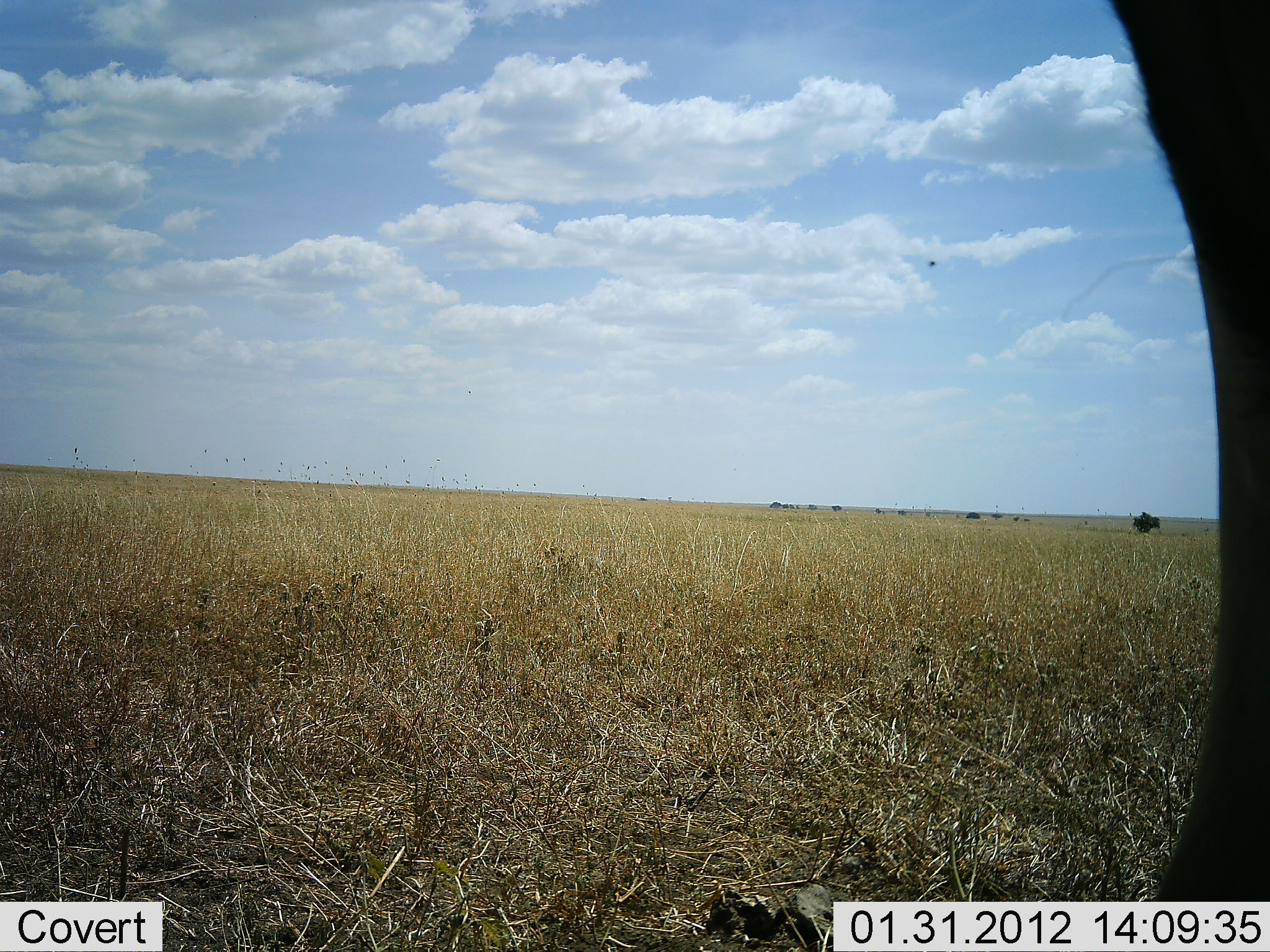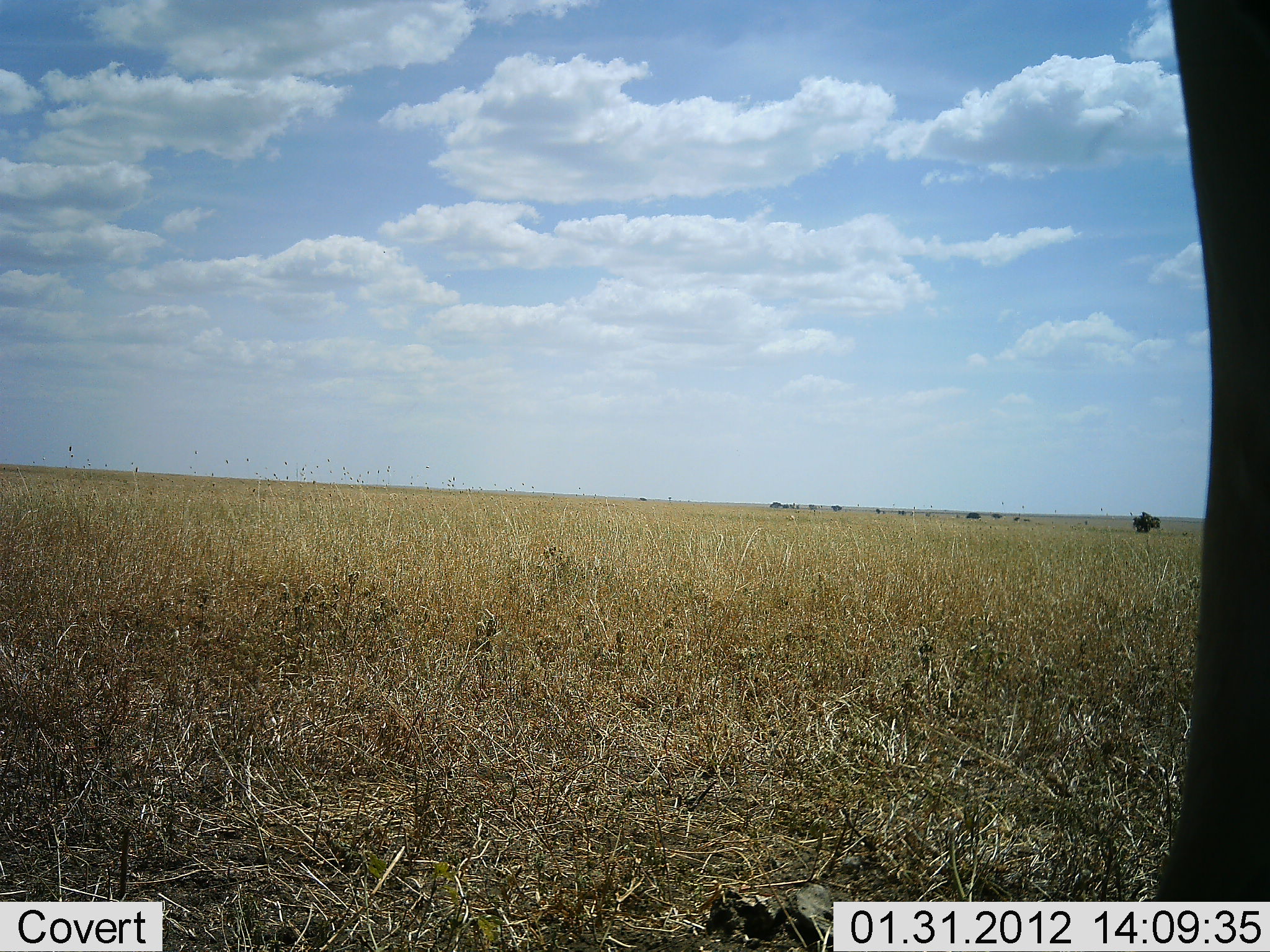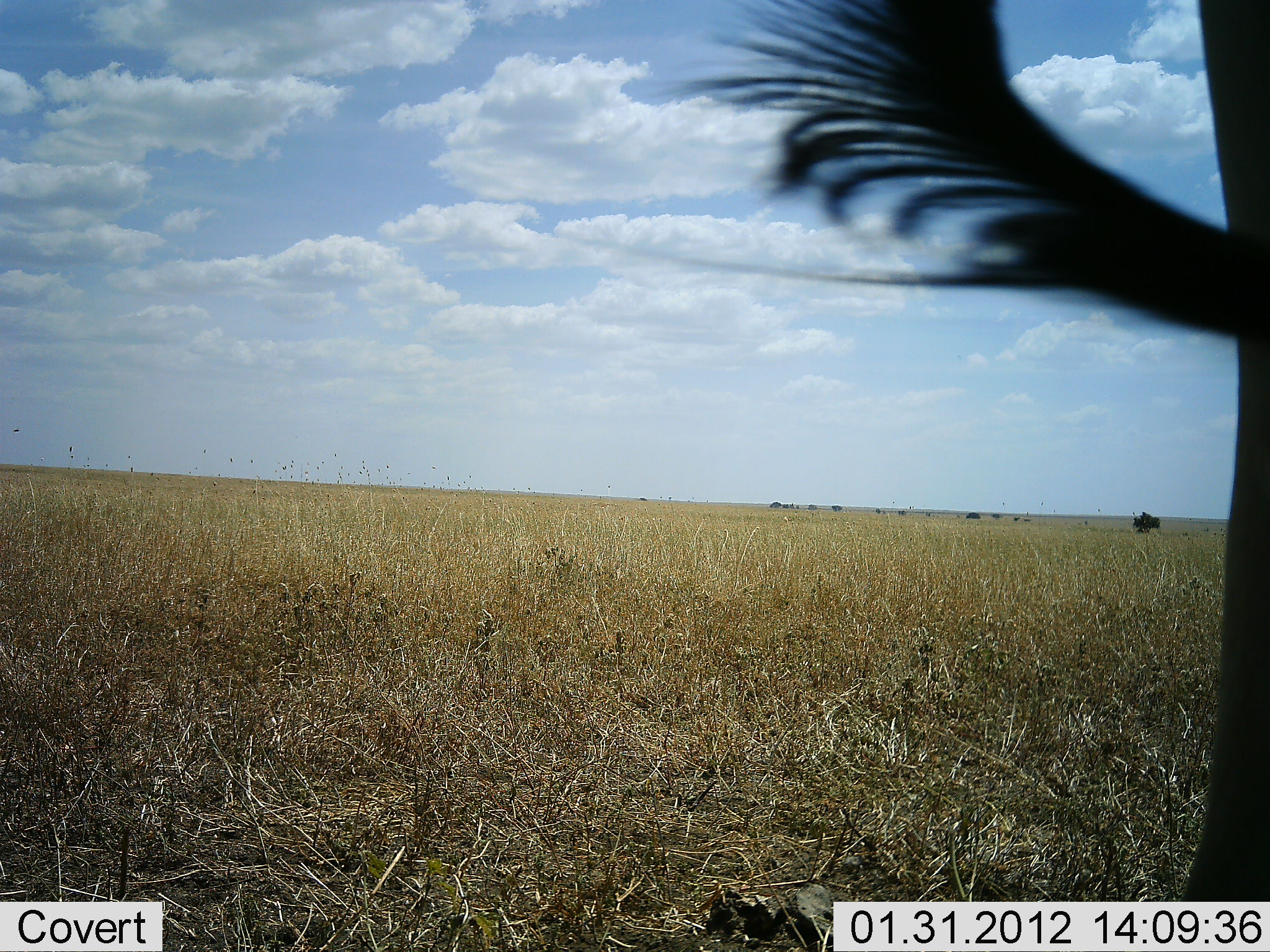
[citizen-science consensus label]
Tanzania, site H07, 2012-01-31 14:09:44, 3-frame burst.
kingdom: Animalia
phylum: Chordata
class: Mammalia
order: Artiodactyla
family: Bovidae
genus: Connochaetes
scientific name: Connochaetes taurinus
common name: blue wildebeest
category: wildebeest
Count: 1.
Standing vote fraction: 90%.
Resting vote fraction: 0%.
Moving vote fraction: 10%.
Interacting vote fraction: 0%.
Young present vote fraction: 0%.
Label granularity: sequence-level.